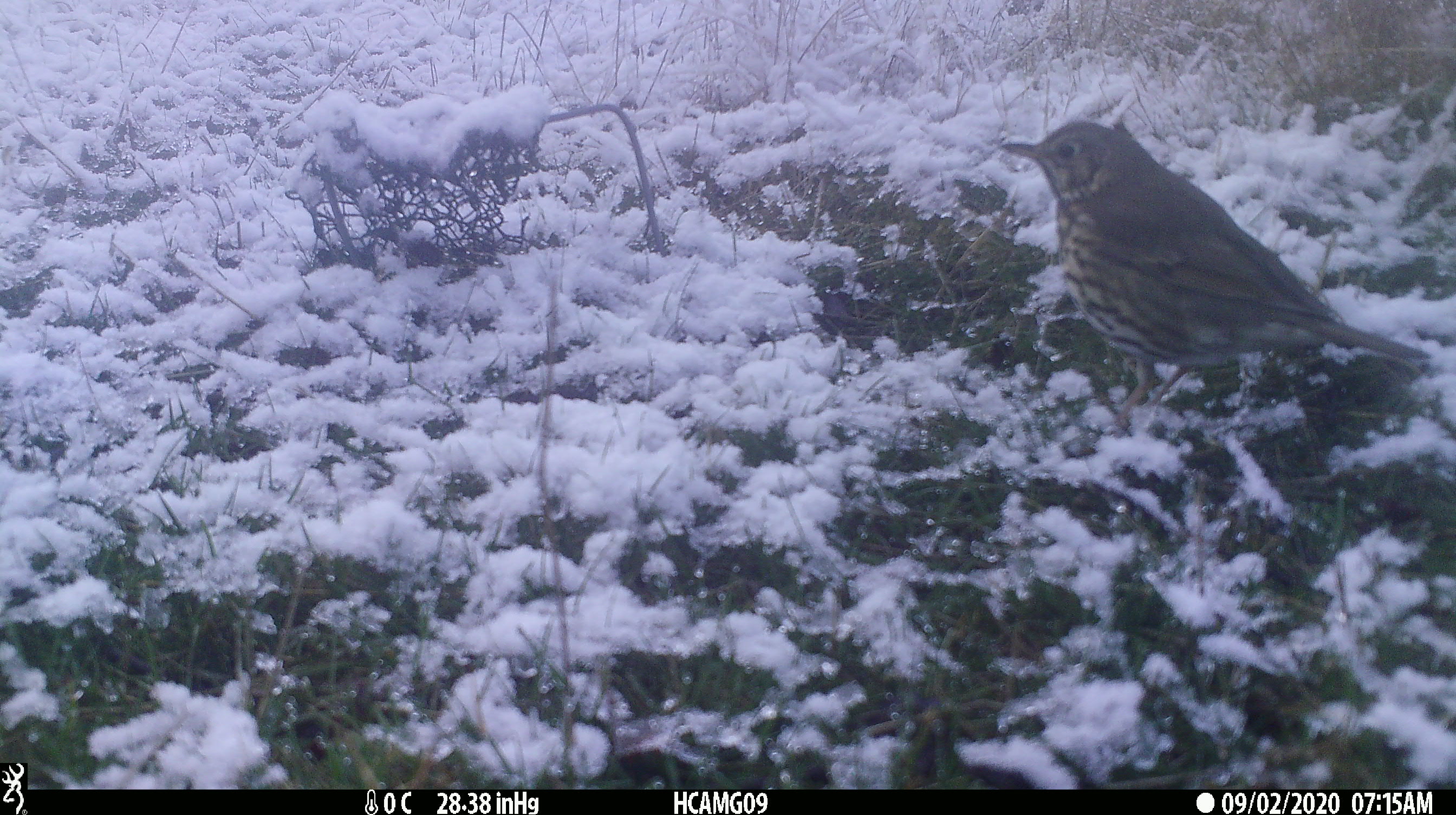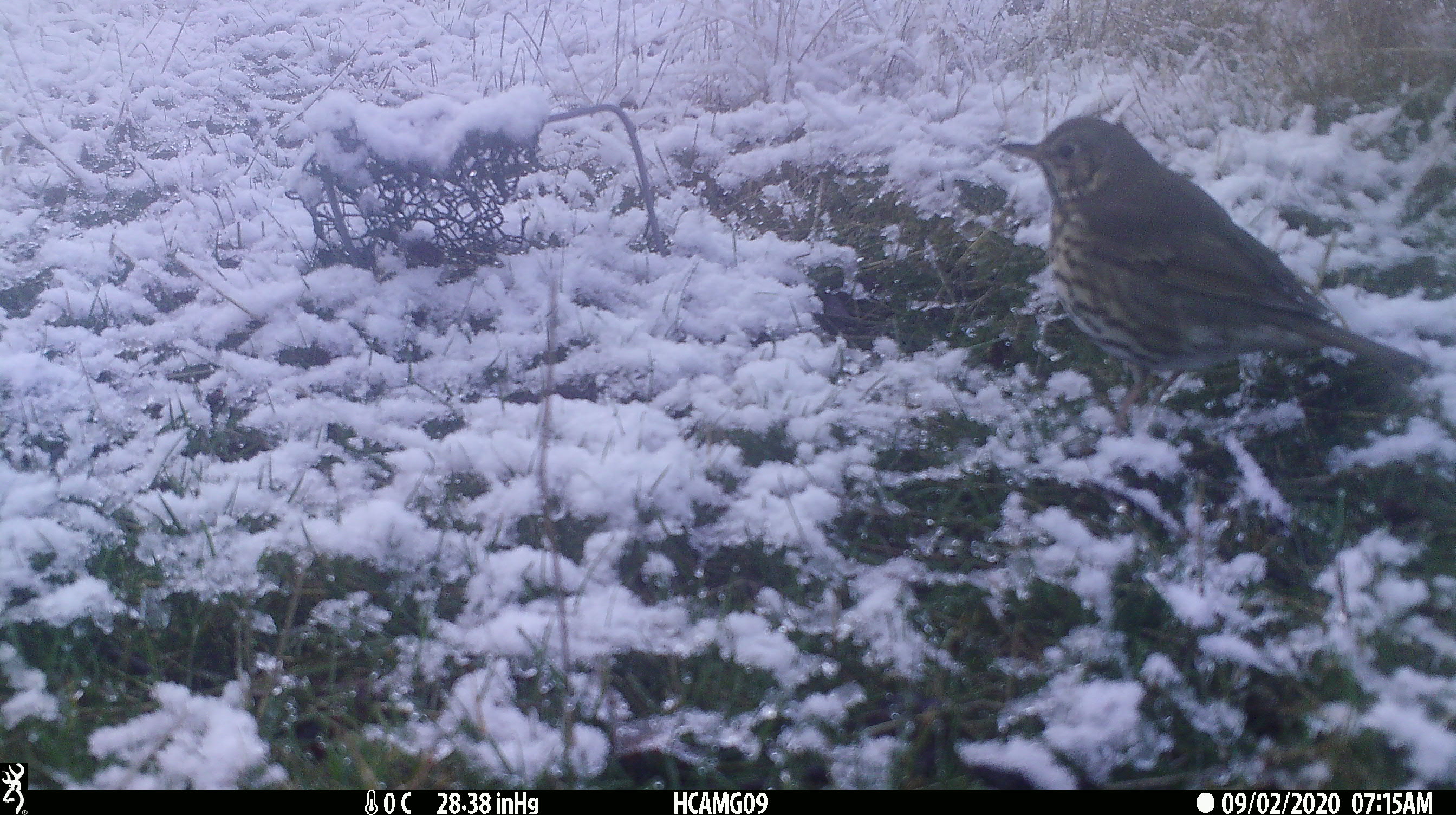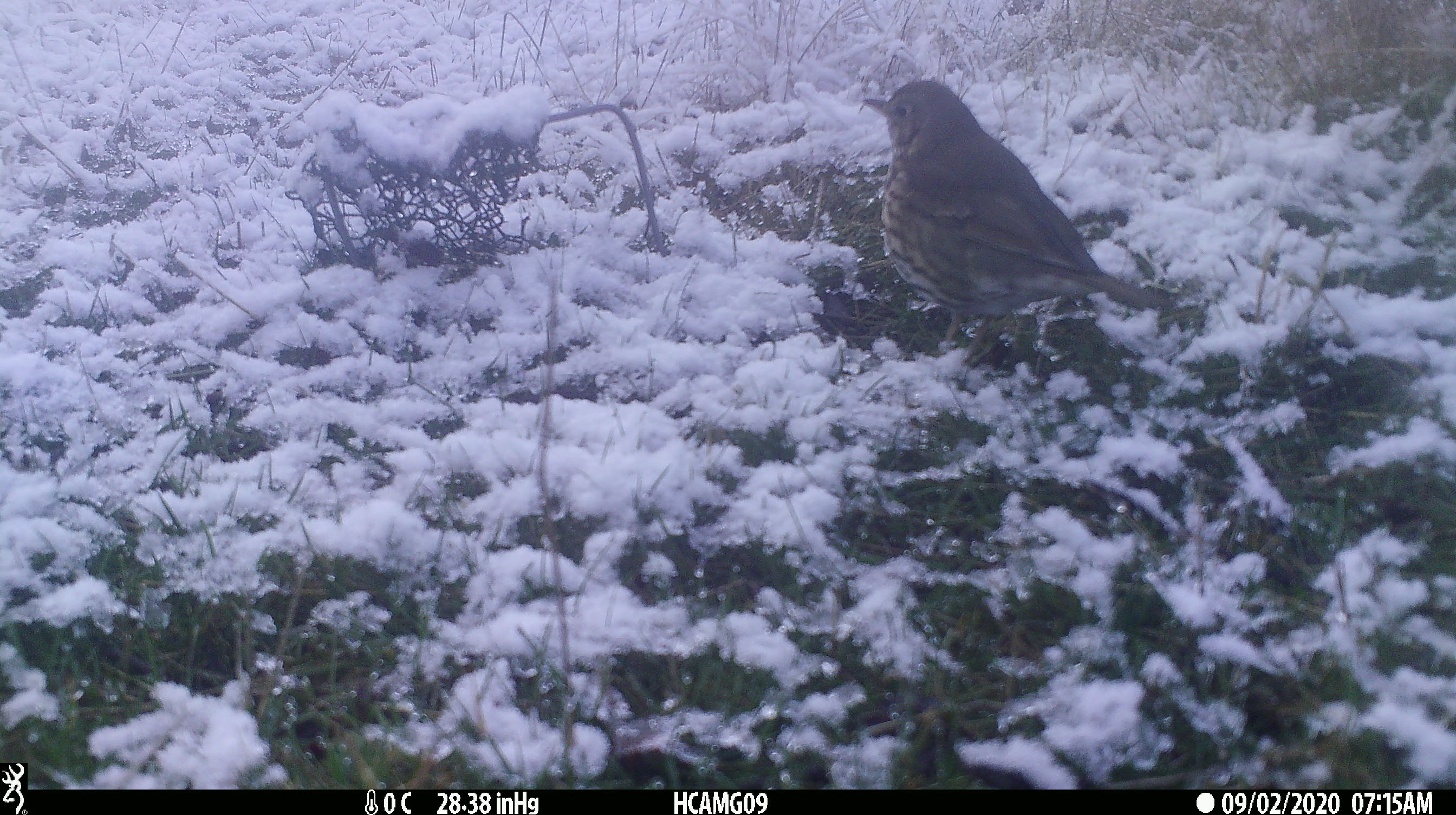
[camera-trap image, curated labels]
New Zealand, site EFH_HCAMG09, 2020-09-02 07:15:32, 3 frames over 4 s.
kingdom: Animalia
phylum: Chordata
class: Aves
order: Passeriformes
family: Turdidae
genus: Turdus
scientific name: Turdus philomelos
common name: song thrush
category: thrush